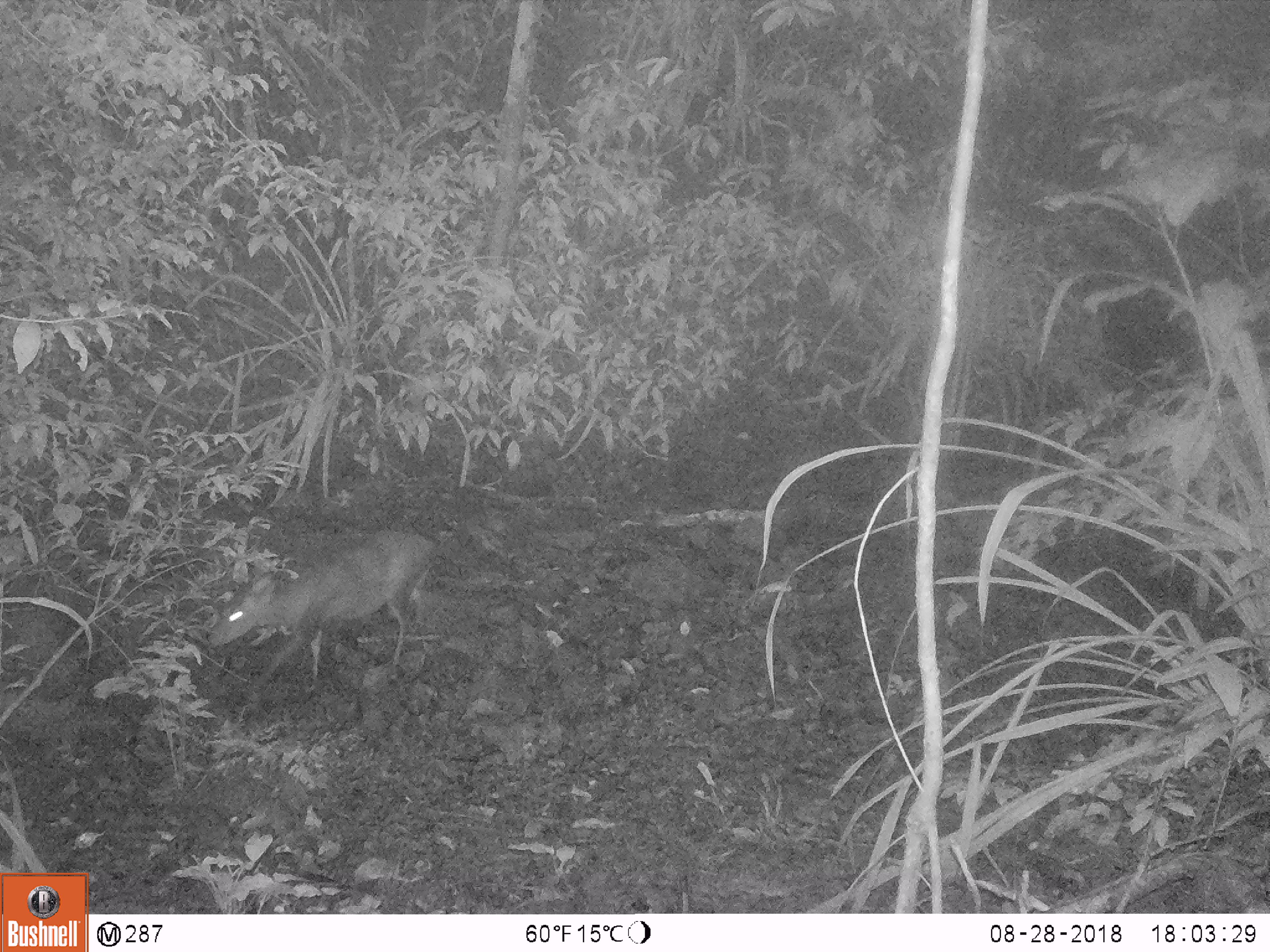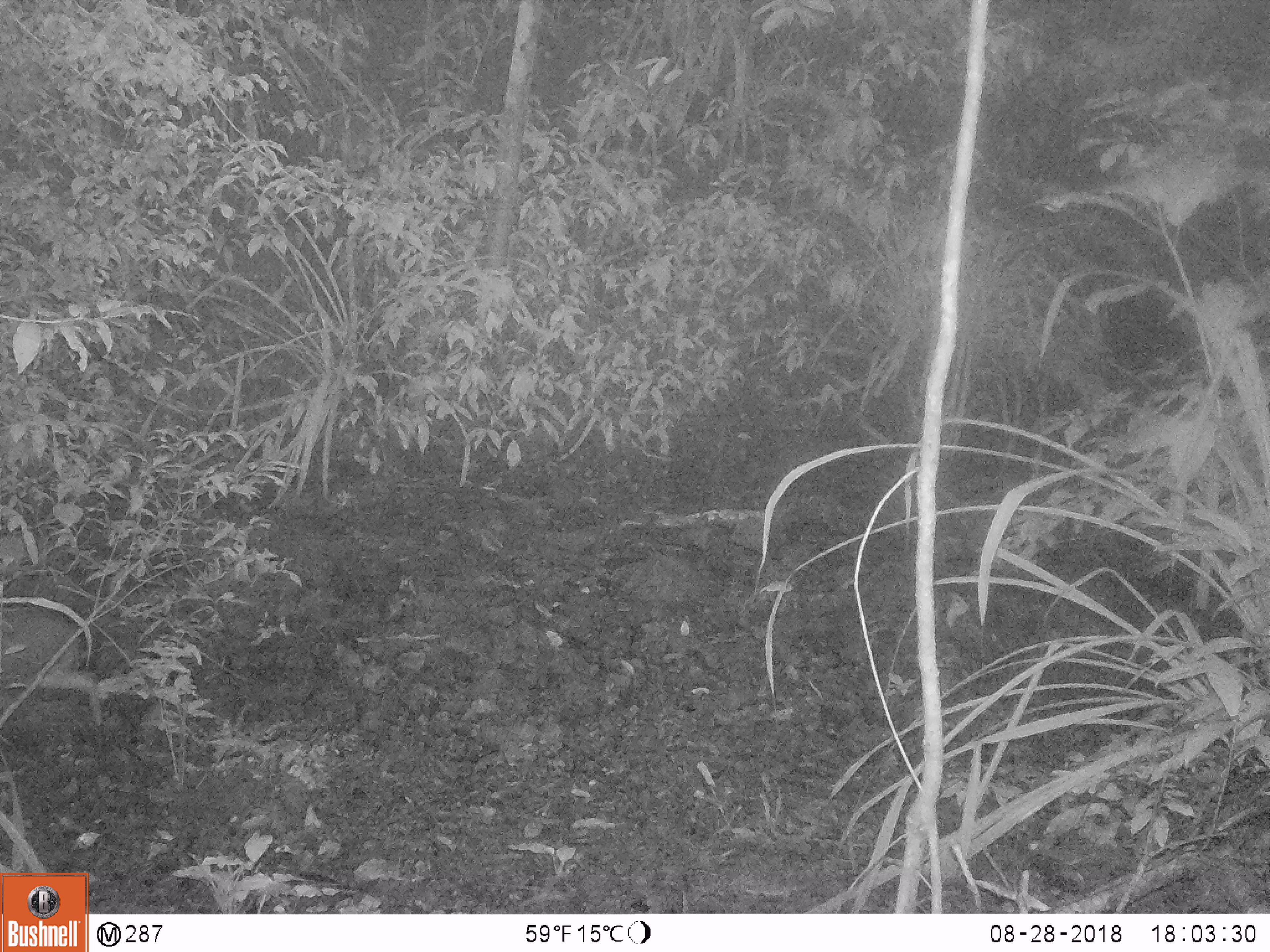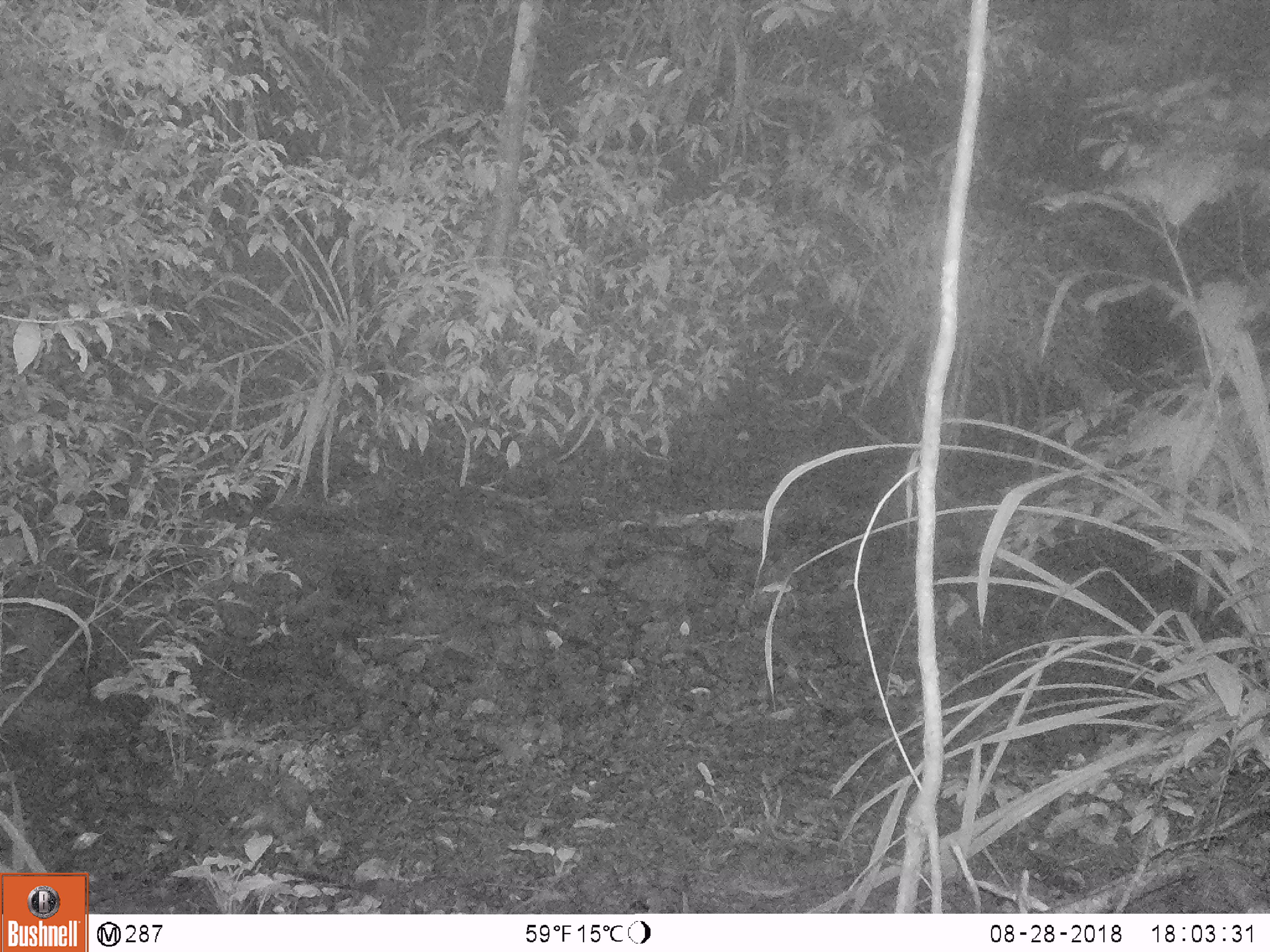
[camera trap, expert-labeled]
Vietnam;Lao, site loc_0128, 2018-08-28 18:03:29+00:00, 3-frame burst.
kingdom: Animalia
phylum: Chordata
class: Mammalia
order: Artiodactyla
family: Cervidae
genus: Muntiacus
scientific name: Muntiacus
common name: muntjacs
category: unidentified muntjac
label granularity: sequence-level